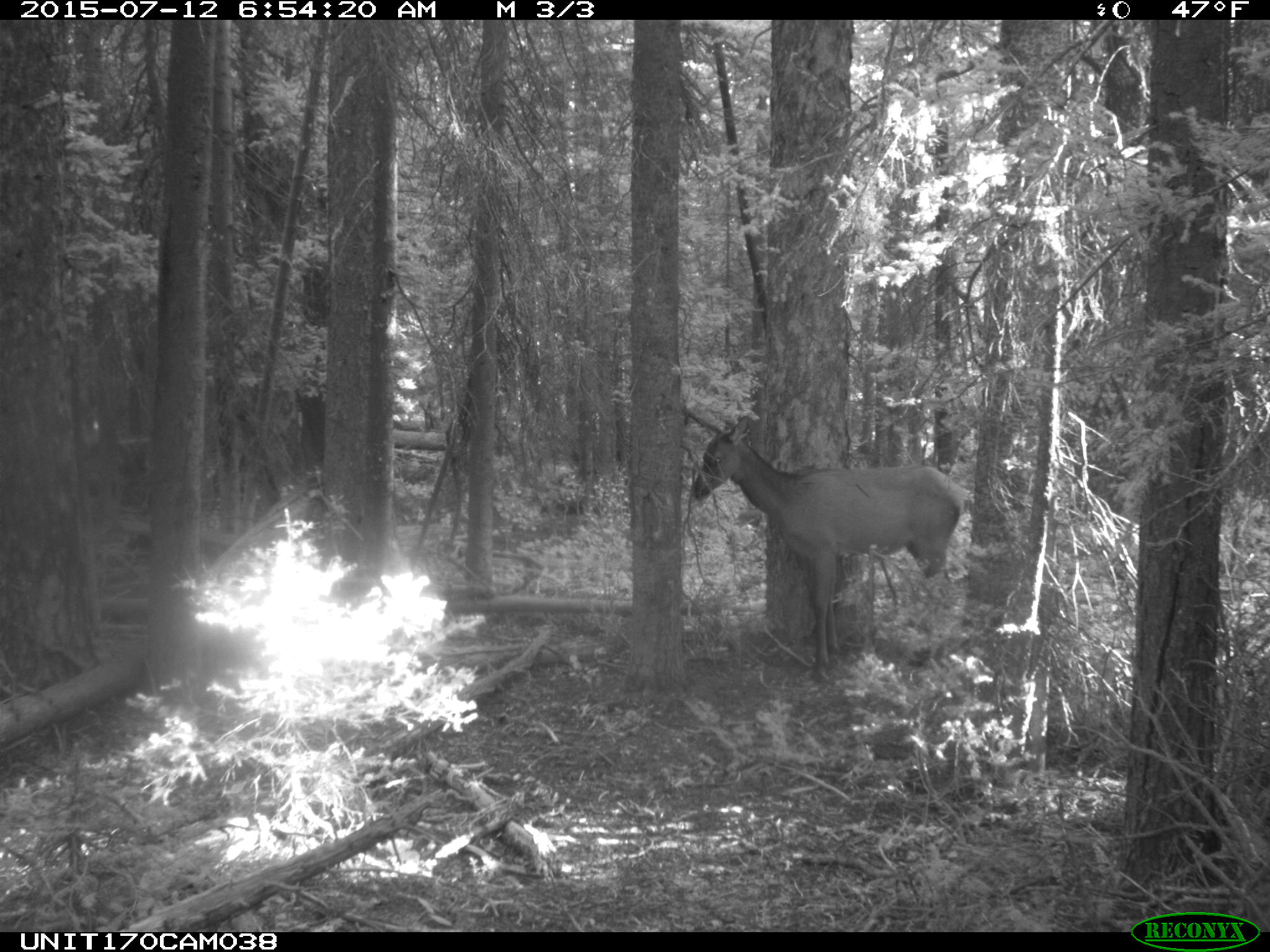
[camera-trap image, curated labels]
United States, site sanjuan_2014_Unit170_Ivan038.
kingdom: Animalia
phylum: Chordata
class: Mammalia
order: Artiodactyla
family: Cervidae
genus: Cervus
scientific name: Cervus elaphus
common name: red deer